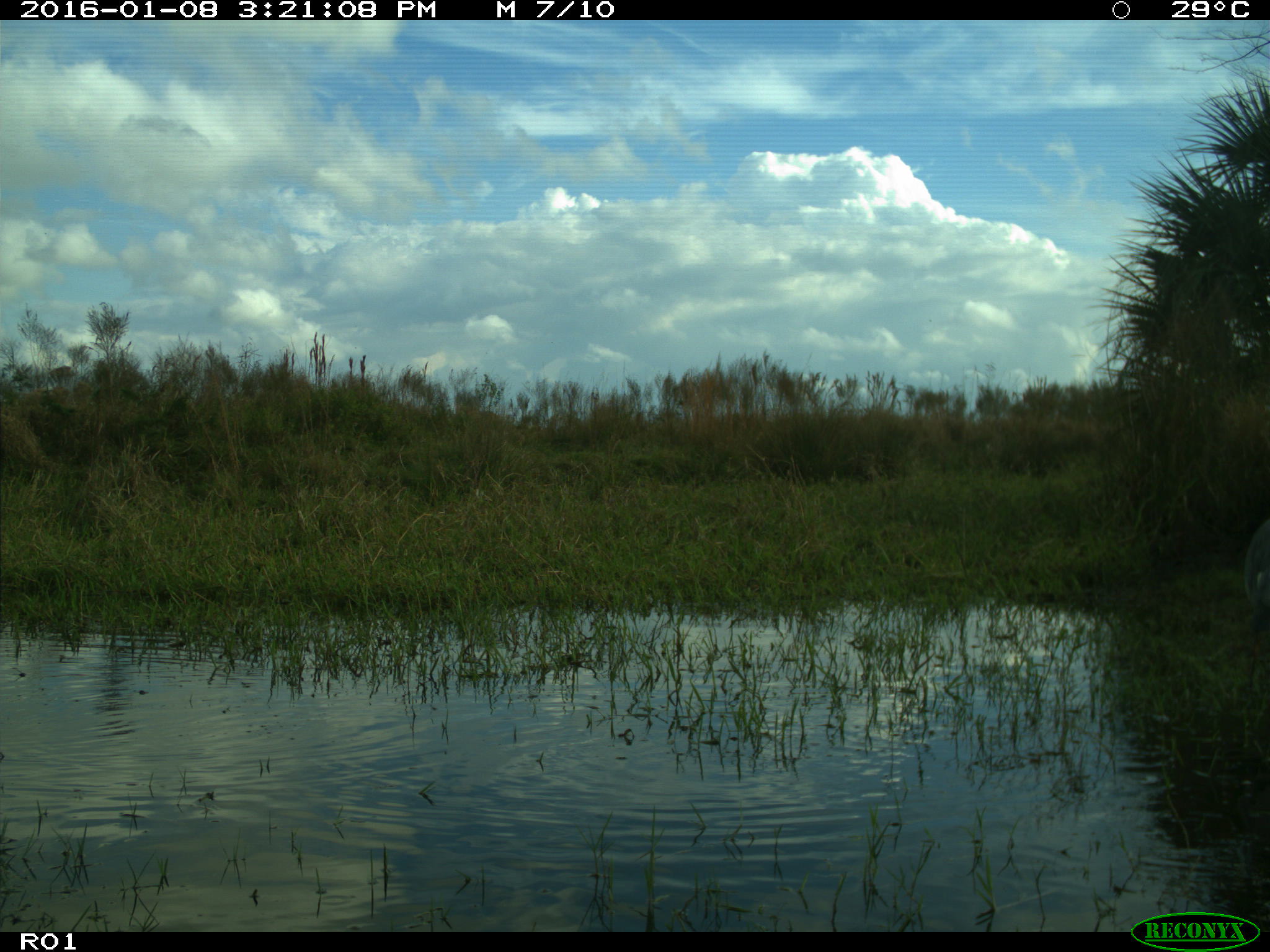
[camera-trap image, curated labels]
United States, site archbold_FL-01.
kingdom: Animalia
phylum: Chordata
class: Aves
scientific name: Aves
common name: birds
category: unidentified bird